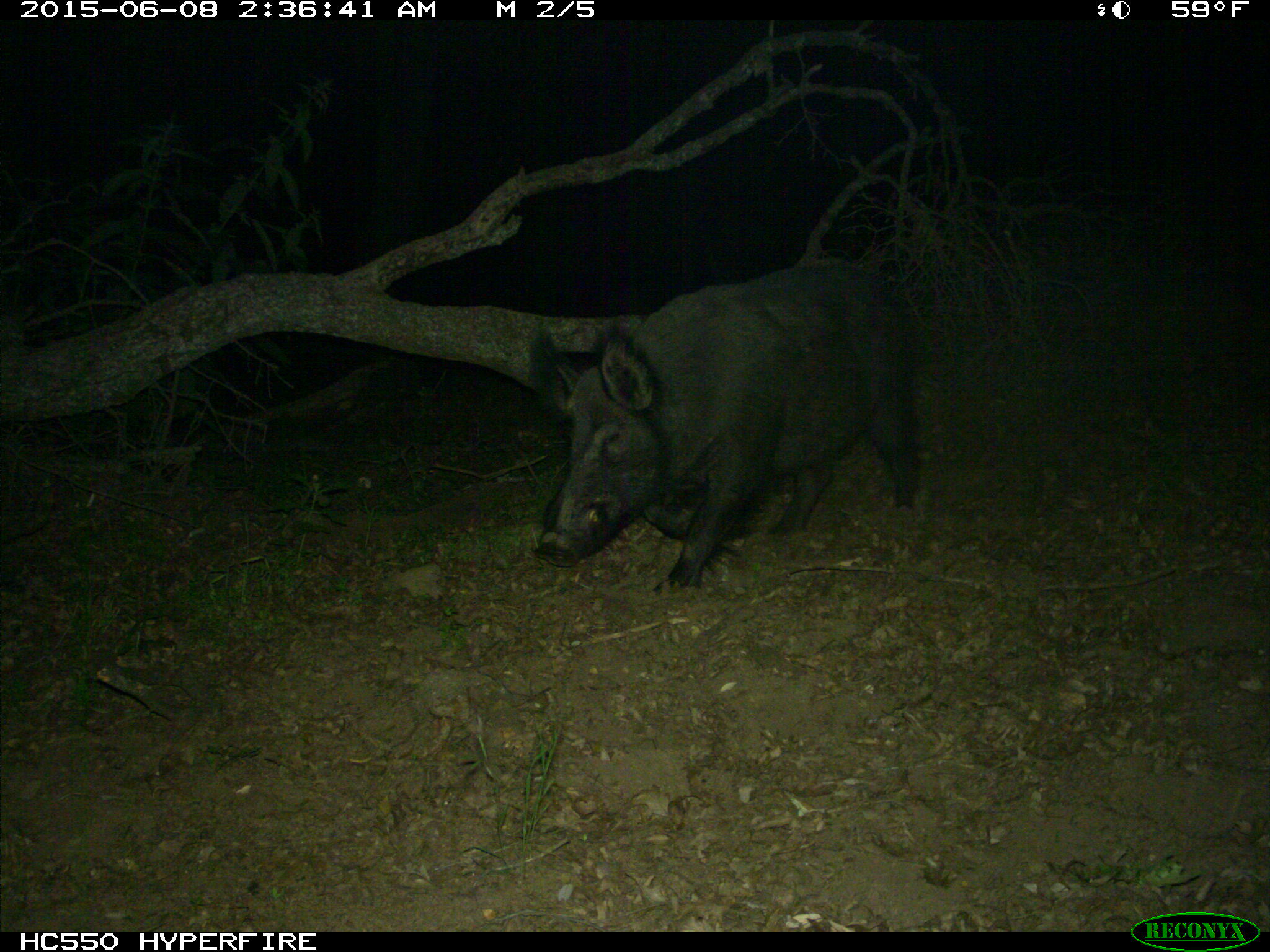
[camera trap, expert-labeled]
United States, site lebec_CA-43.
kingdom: Animalia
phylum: Chordata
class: Mammalia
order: Artiodactyla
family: Suidae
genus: Sus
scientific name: Sus scrofa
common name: wild boar